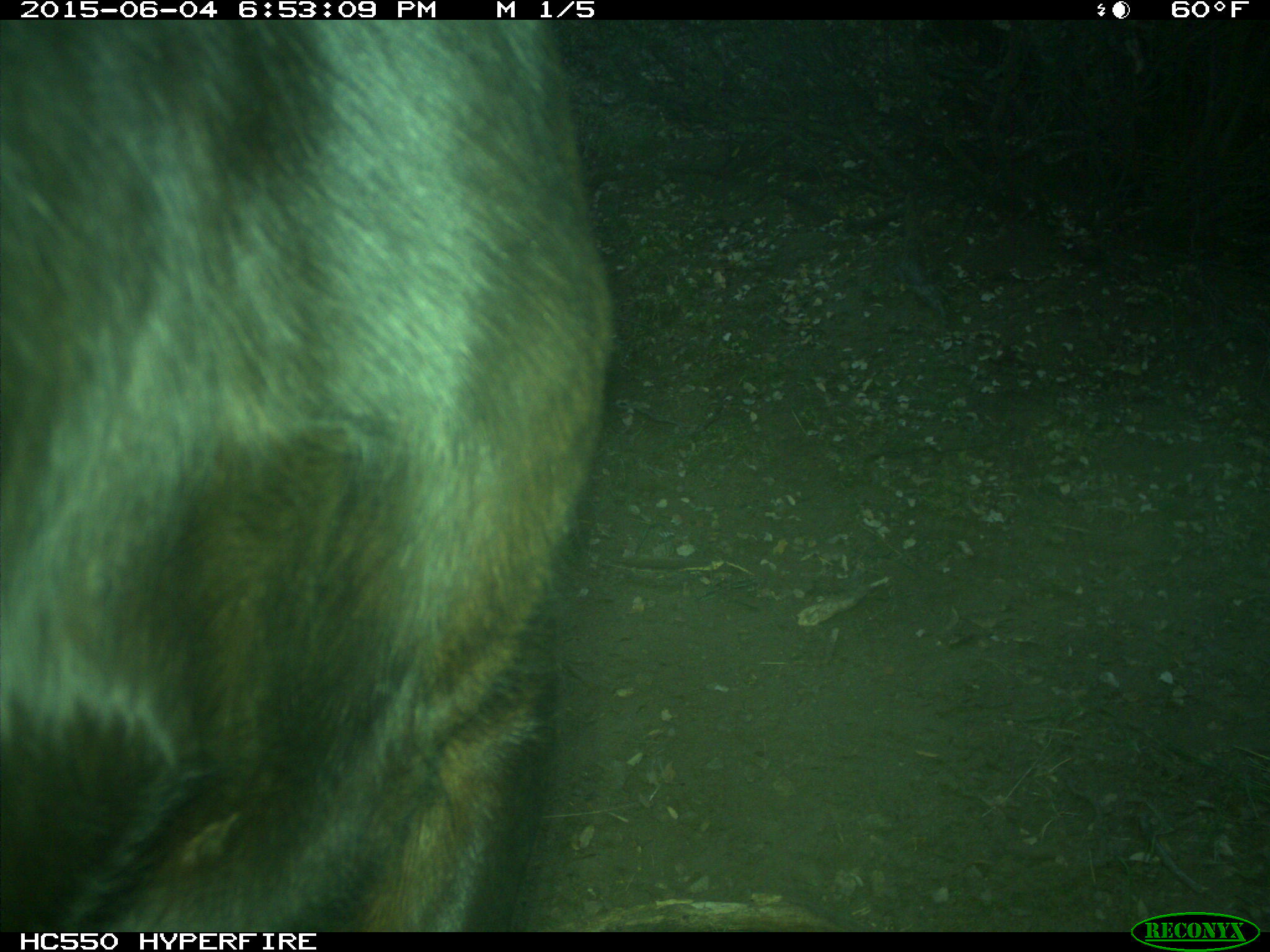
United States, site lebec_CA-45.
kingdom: Animalia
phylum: Chordata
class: Mammalia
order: Artiodactyla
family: Bovidae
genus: Bos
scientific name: Bos taurus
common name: domestic cow